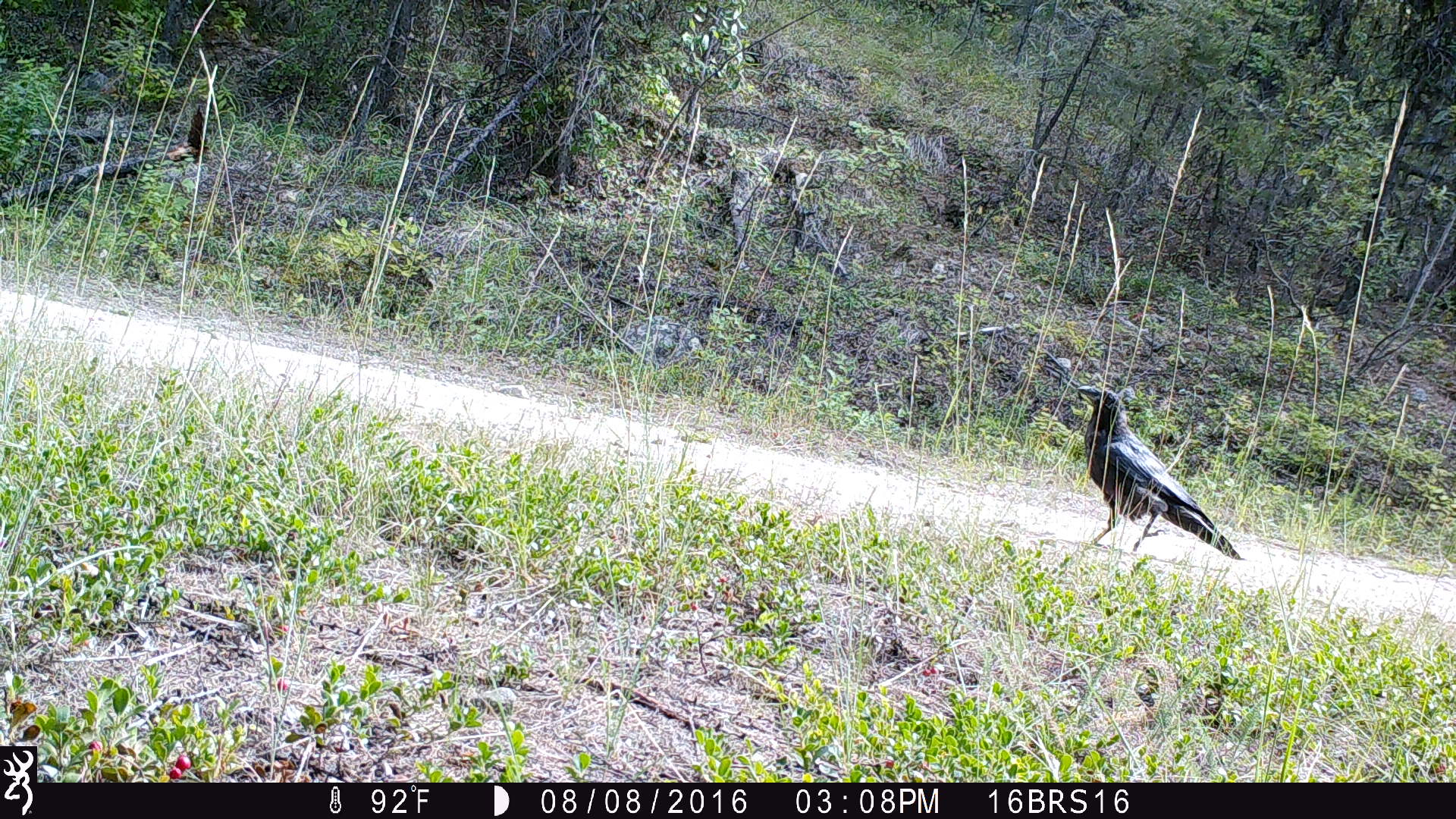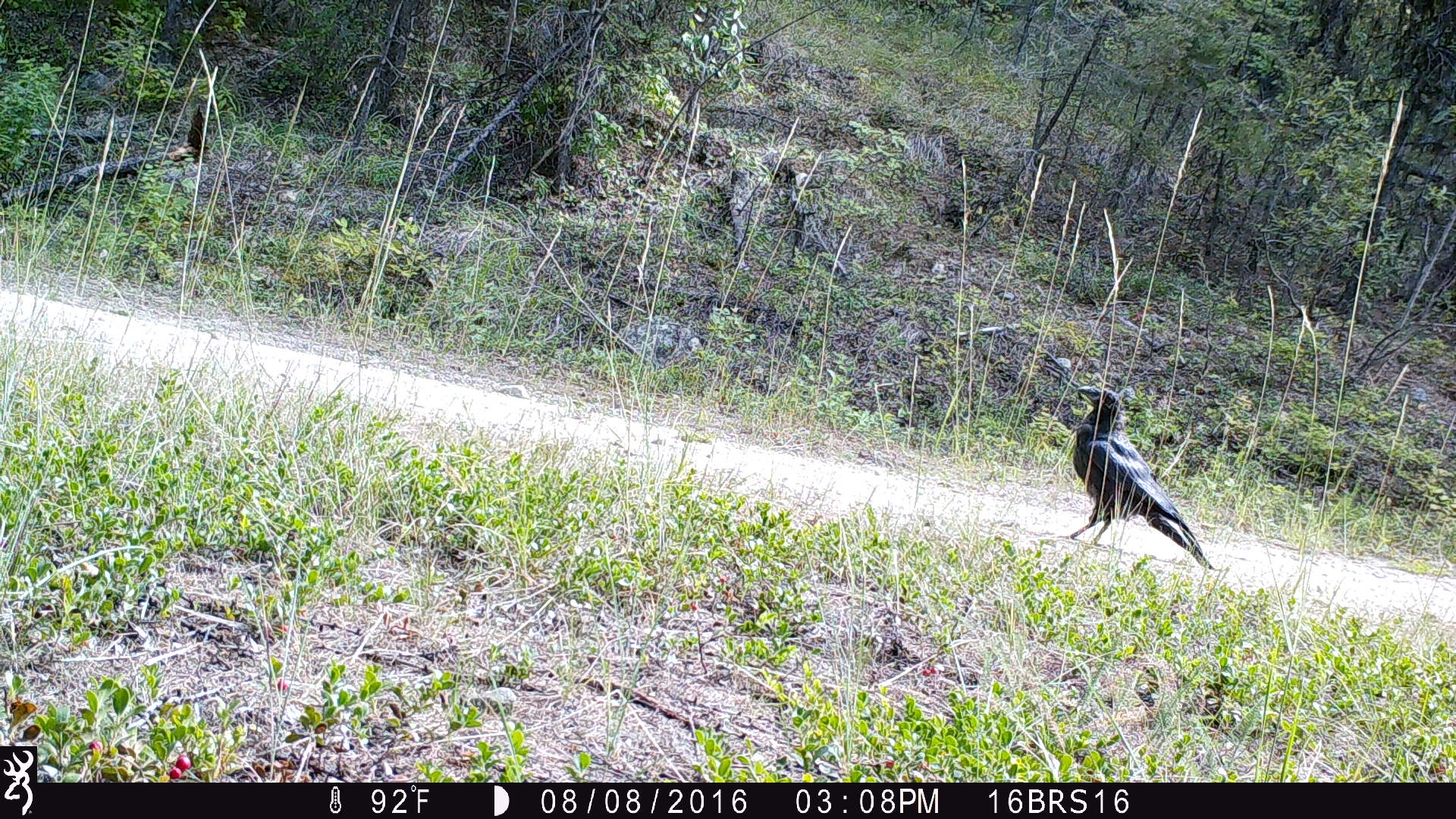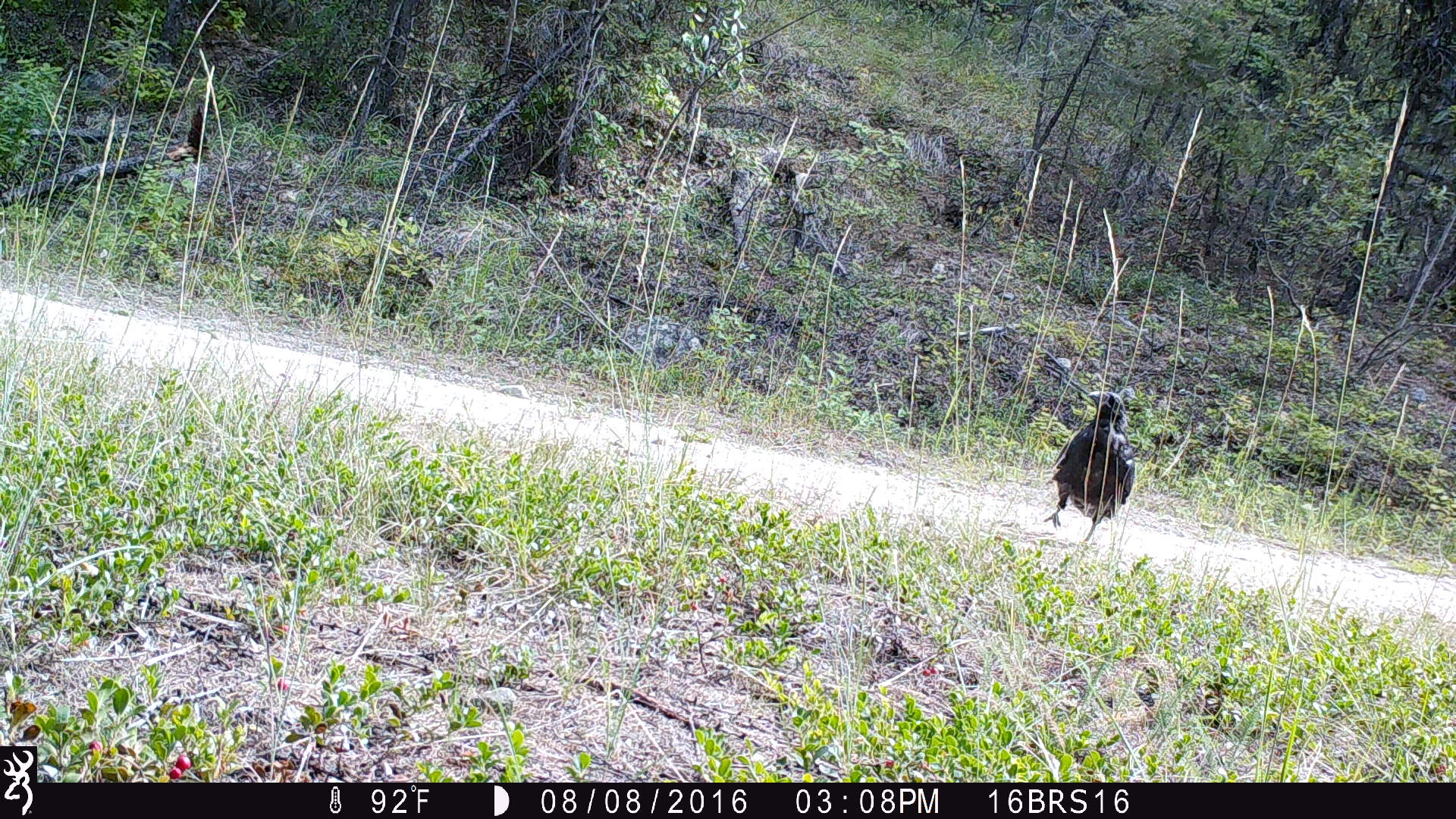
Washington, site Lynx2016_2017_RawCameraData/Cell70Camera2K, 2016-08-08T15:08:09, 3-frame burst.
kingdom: Animalia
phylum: Chordata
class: Aves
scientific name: Aves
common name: birds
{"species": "Aves (birds)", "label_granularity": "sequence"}